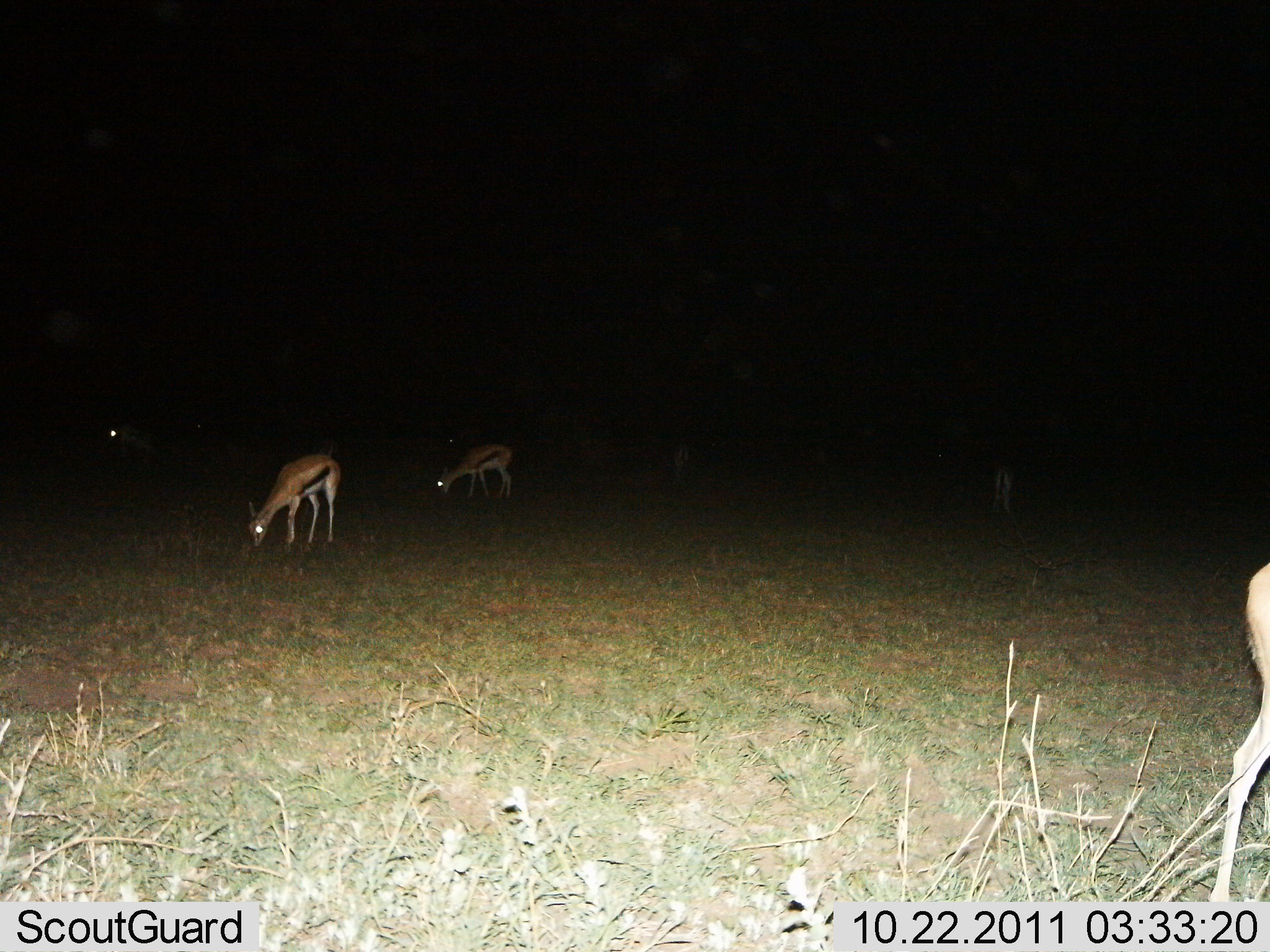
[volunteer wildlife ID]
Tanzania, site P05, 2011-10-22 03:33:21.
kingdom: Animalia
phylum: Chordata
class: Mammalia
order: Artiodactyla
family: Bovidae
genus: Eudorcas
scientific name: Eudorcas thomsonii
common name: thomson's gazelle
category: gazellethomsons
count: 6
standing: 50%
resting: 0%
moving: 8%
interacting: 0%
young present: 0%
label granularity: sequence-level